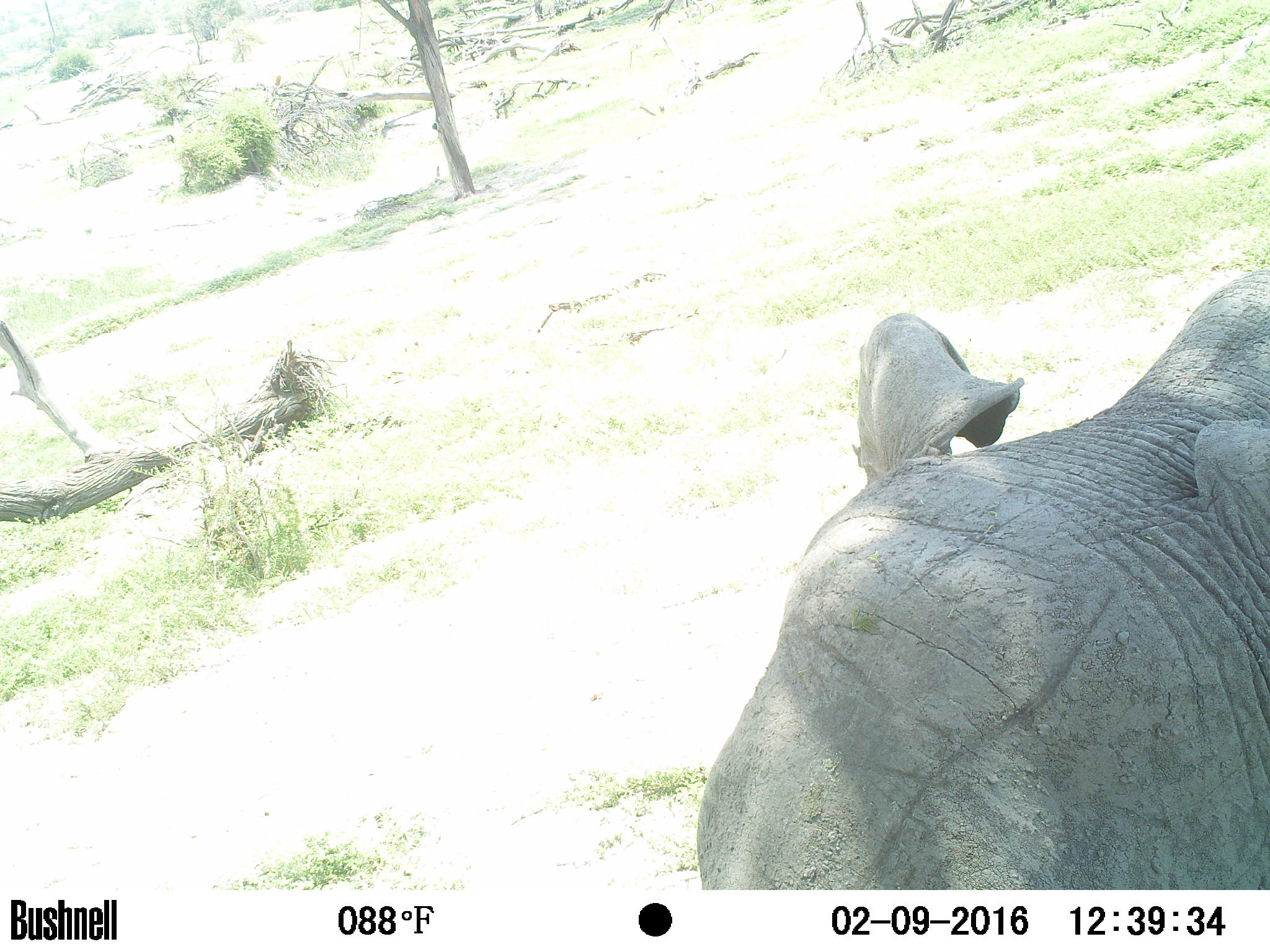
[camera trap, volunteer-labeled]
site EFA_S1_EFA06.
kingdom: Animalia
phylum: Chordata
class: Mammalia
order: Proboscidea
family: Elephantidae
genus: Loxodonta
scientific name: Loxodonta africana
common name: african bush elephant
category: elephant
Elephant (african bush elephant) (Loxodonta africana), count 1. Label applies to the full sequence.